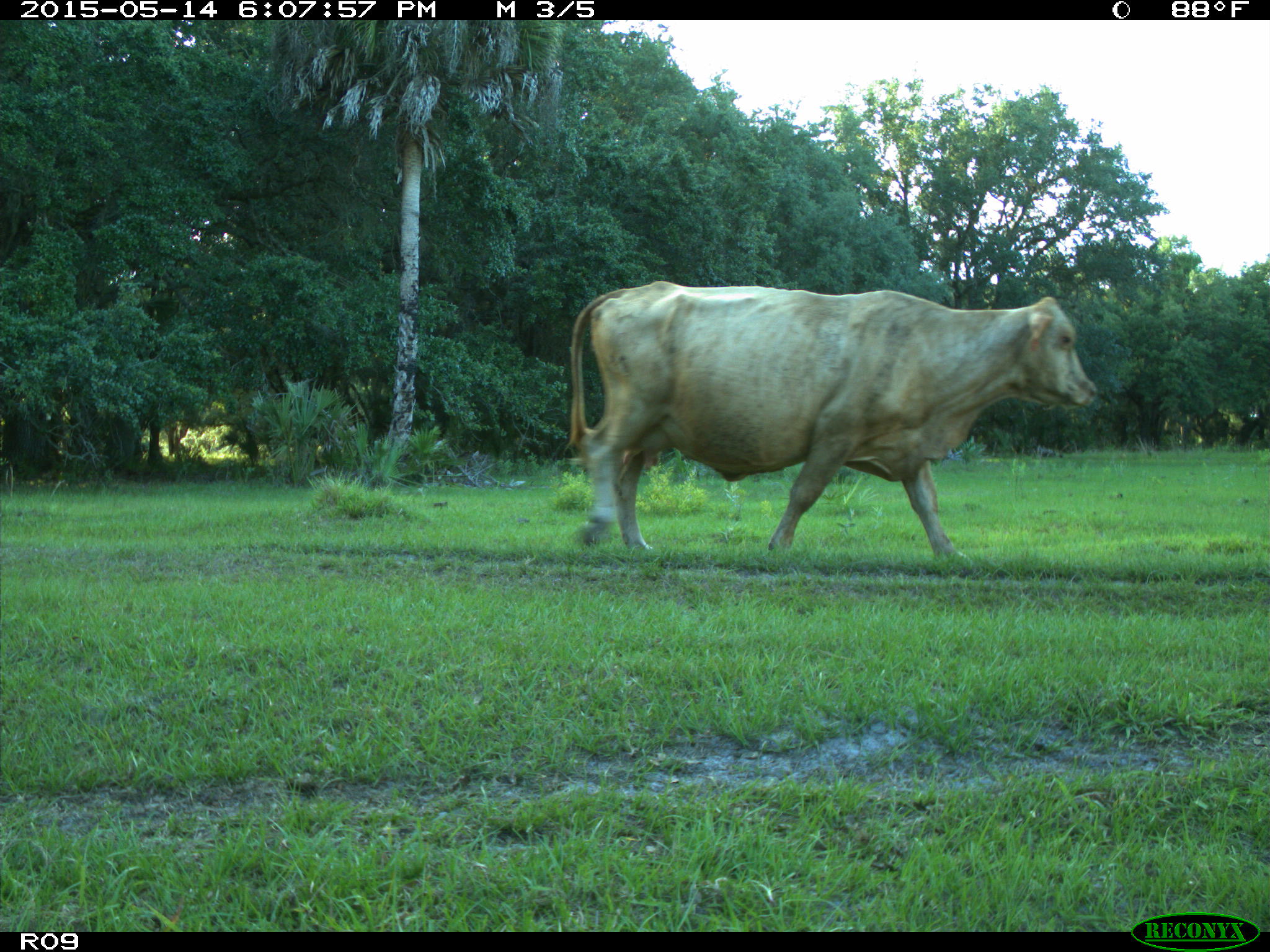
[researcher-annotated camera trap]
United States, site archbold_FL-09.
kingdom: Animalia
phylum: Chordata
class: Mammalia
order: Artiodactyla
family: Bovidae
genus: Bos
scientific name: Bos taurus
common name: domestic cow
Bos taurus (domestic cow).